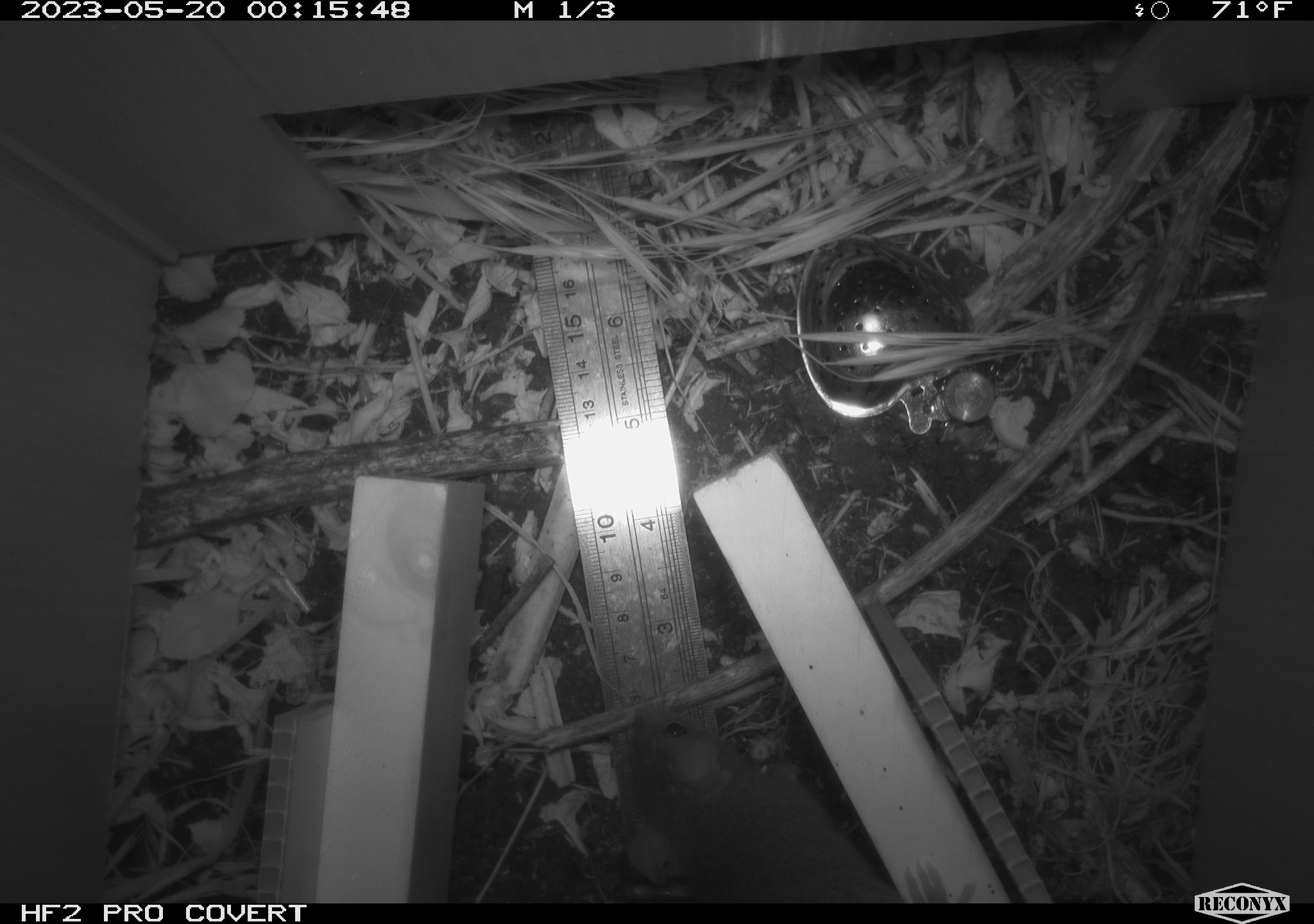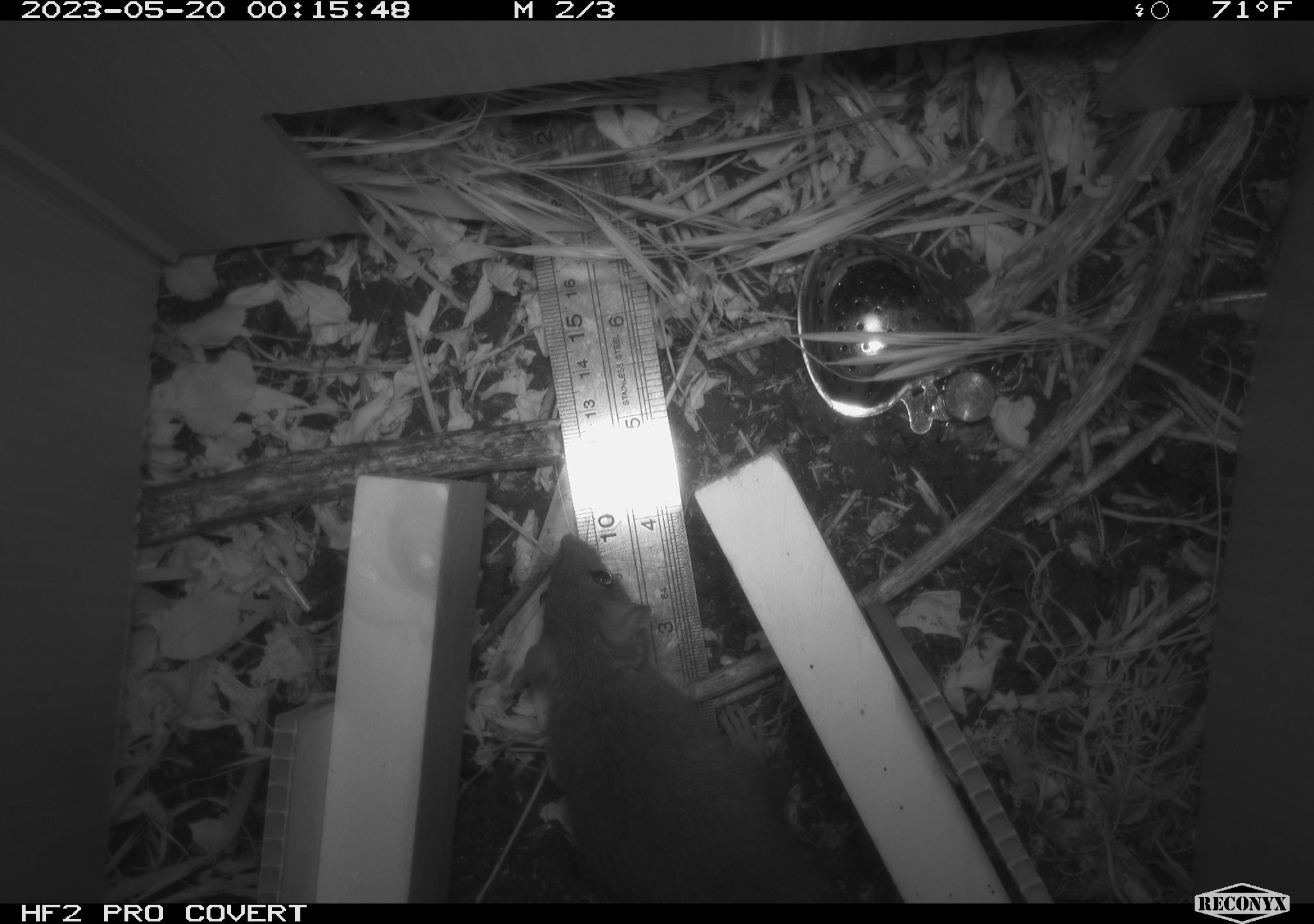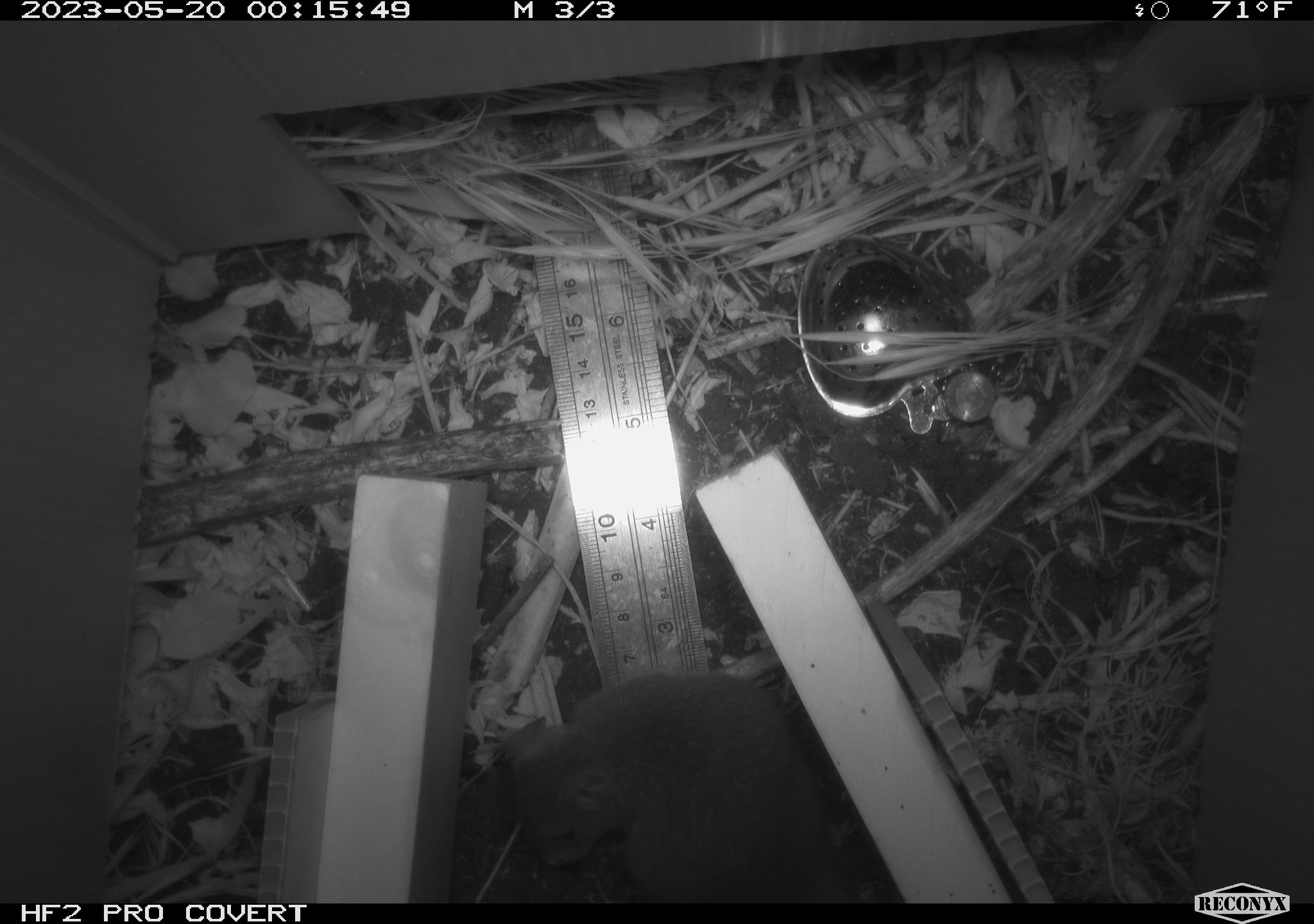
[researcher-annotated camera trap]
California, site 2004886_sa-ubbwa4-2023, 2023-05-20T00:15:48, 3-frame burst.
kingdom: Animalia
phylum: Chordata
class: Mammalia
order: Rodentia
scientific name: Rodentia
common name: mouse species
Mouse species (Rodentia).